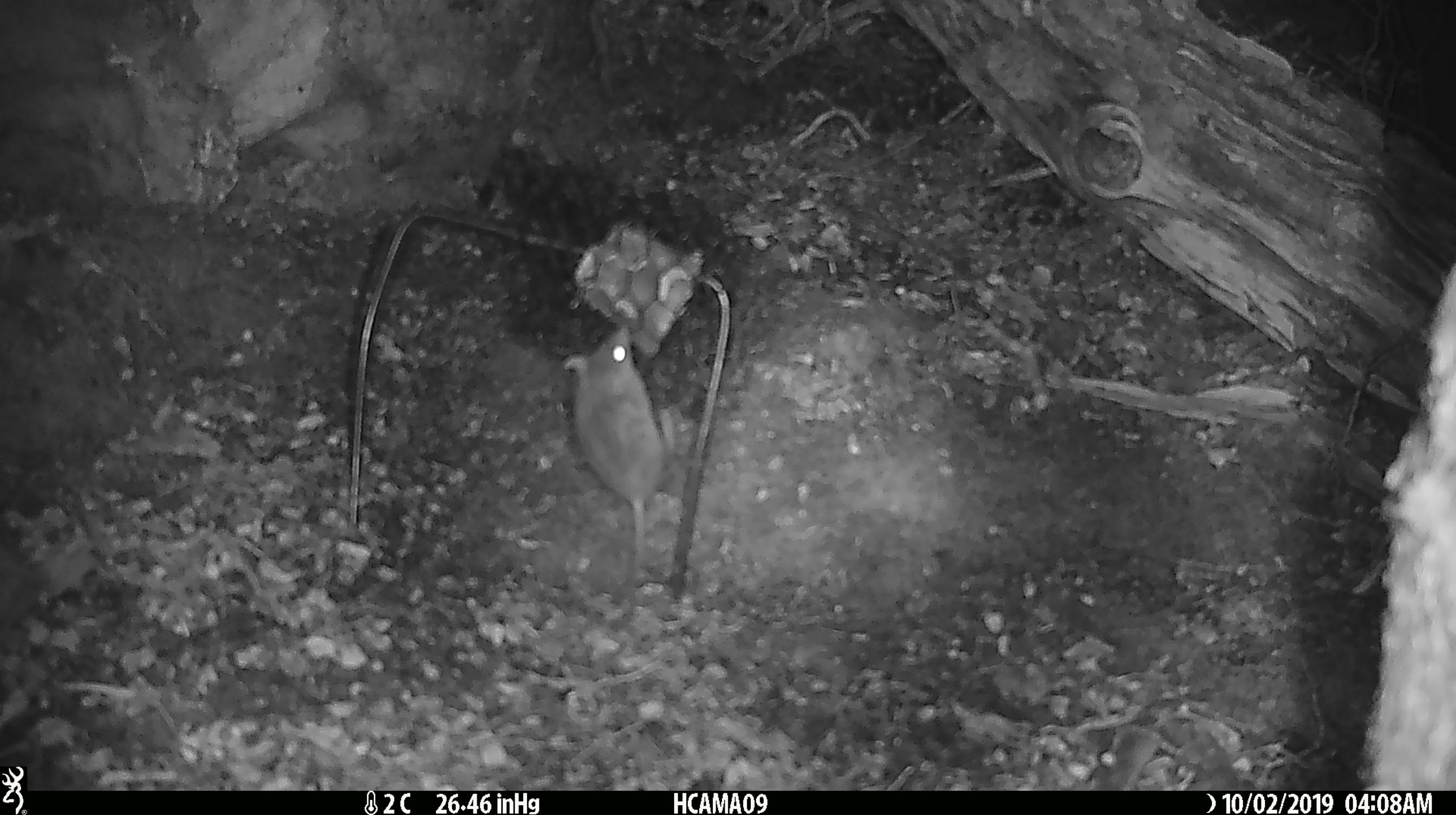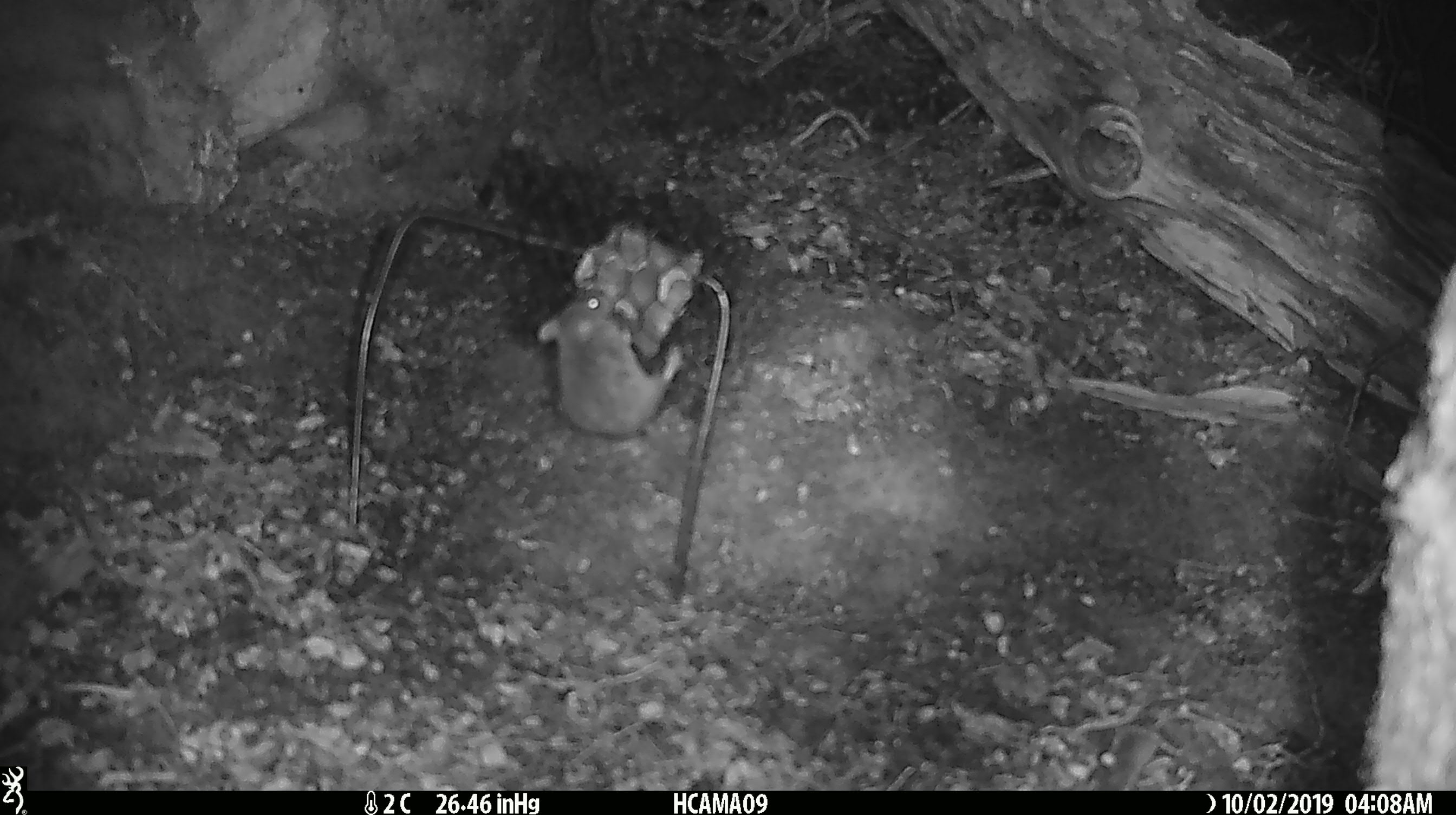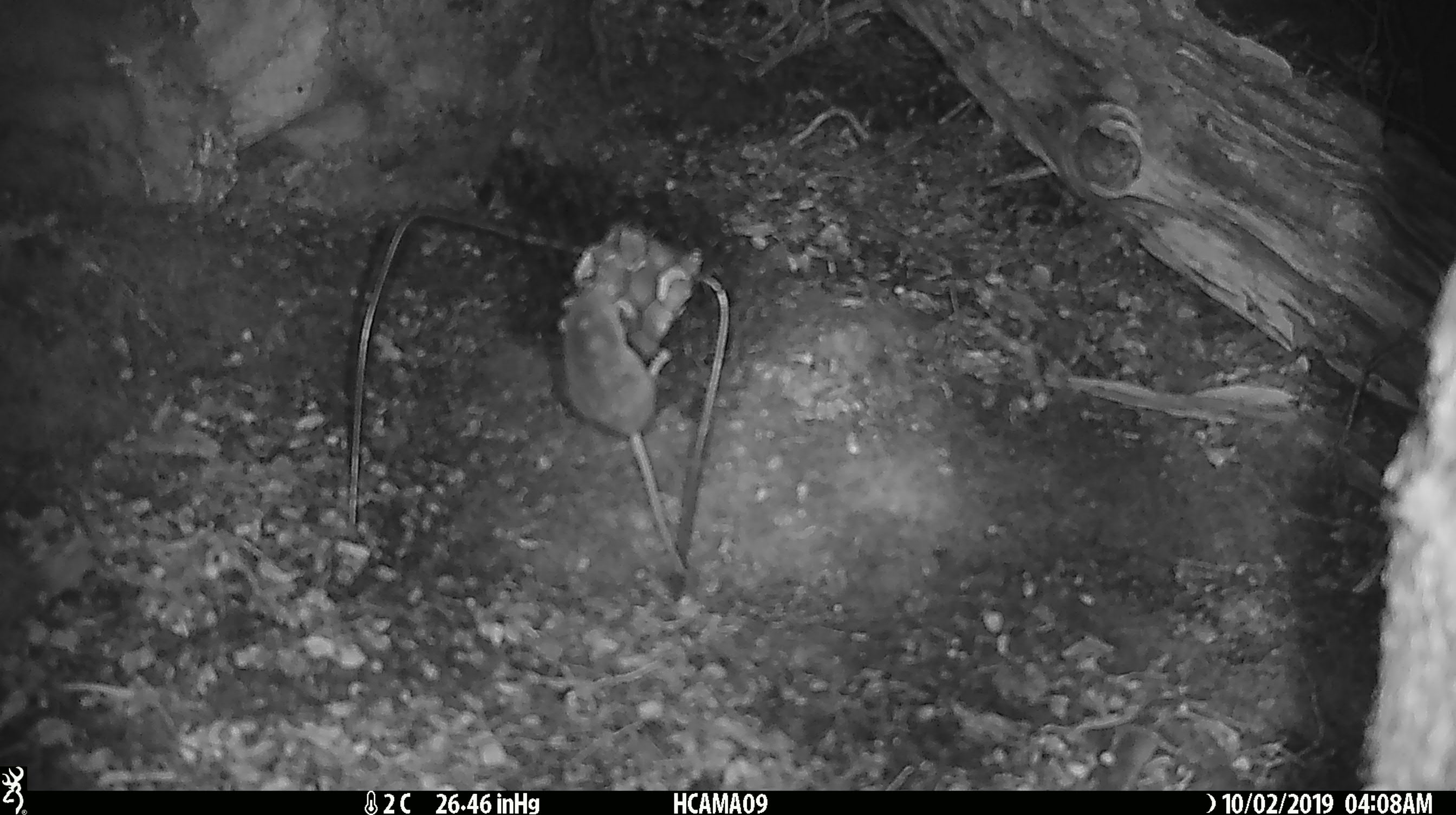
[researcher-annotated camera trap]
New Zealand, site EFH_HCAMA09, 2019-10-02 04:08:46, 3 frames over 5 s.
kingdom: Animalia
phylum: Chordata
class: Mammalia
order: Rodentia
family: Muridae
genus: Mus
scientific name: Mus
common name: mouse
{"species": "mouse (Mus)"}